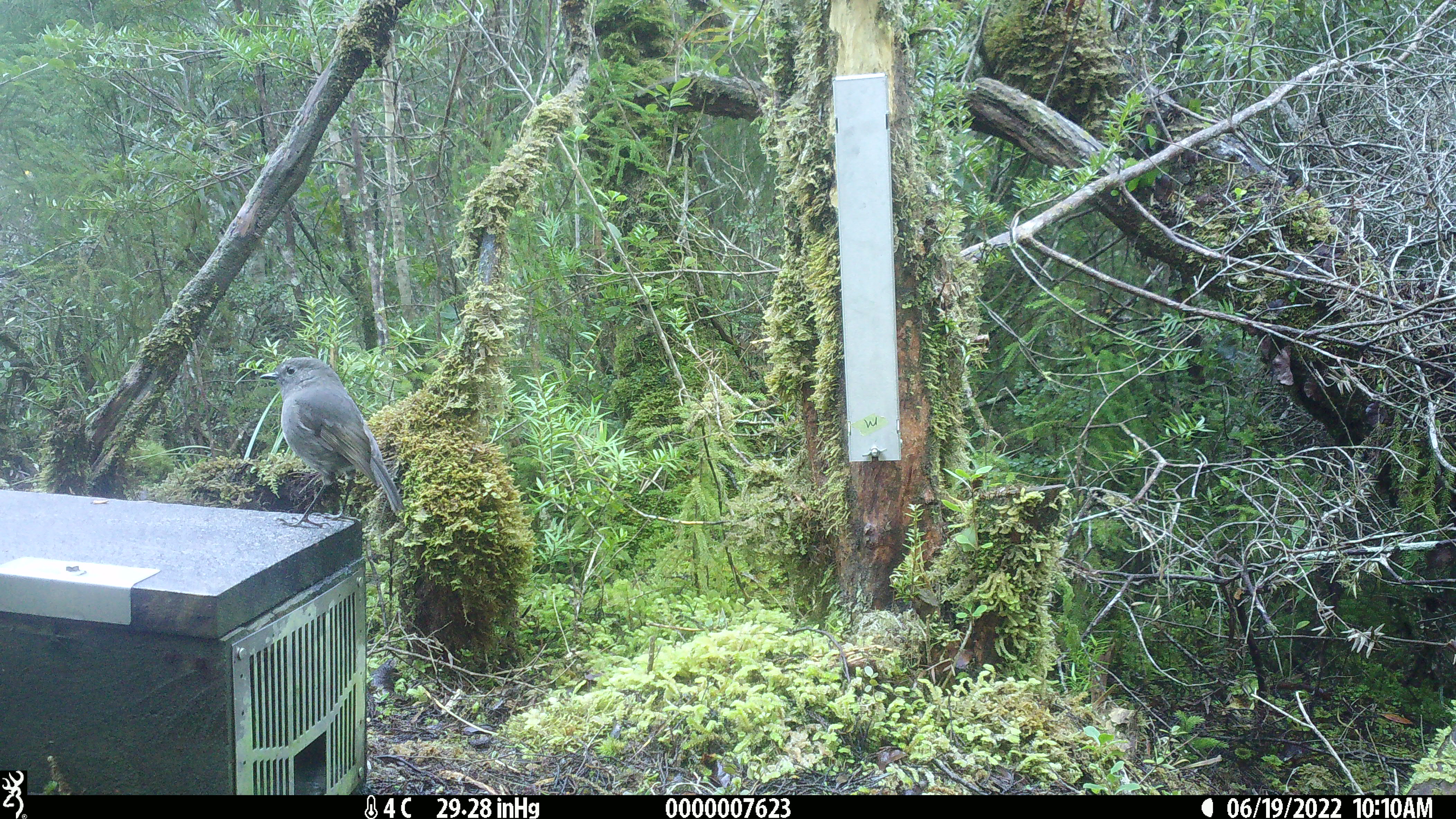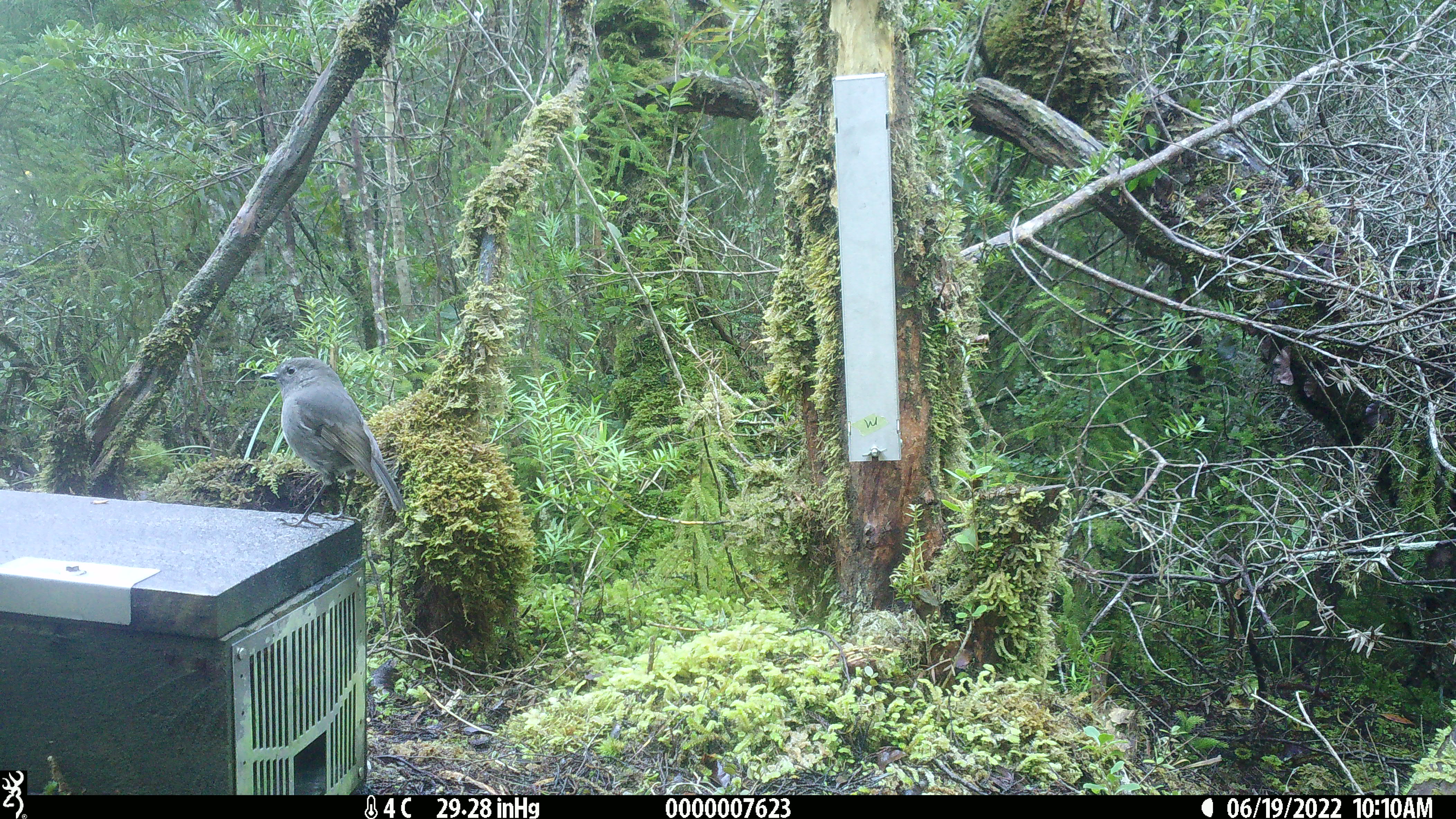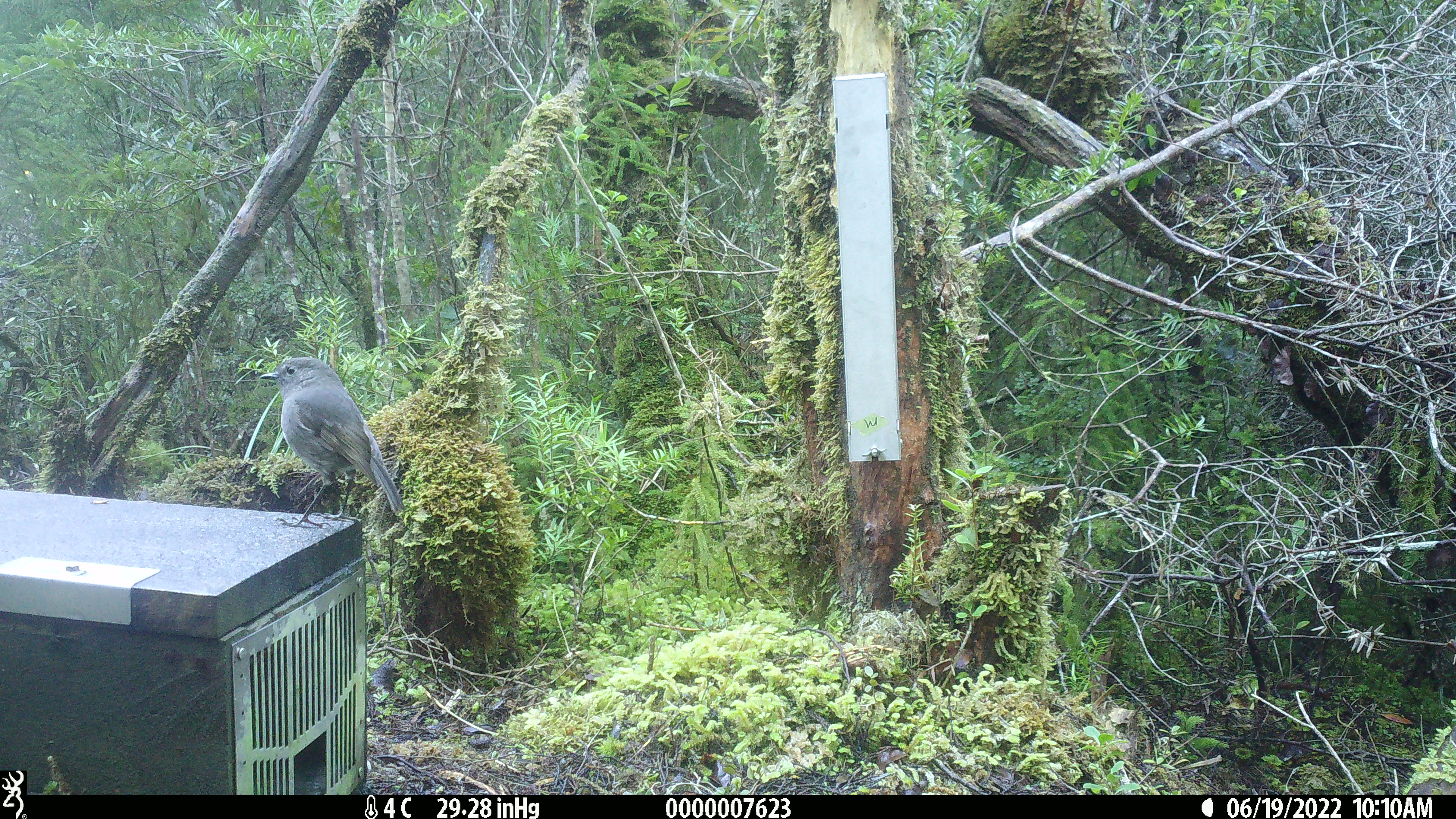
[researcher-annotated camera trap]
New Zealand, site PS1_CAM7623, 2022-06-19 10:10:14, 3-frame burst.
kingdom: Animalia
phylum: Chordata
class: Aves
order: Passeriformes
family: Petroicidae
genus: Petroica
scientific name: Petroica australis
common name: new zealand robin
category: robin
Robin (new zealand robin) (Petroica australis).